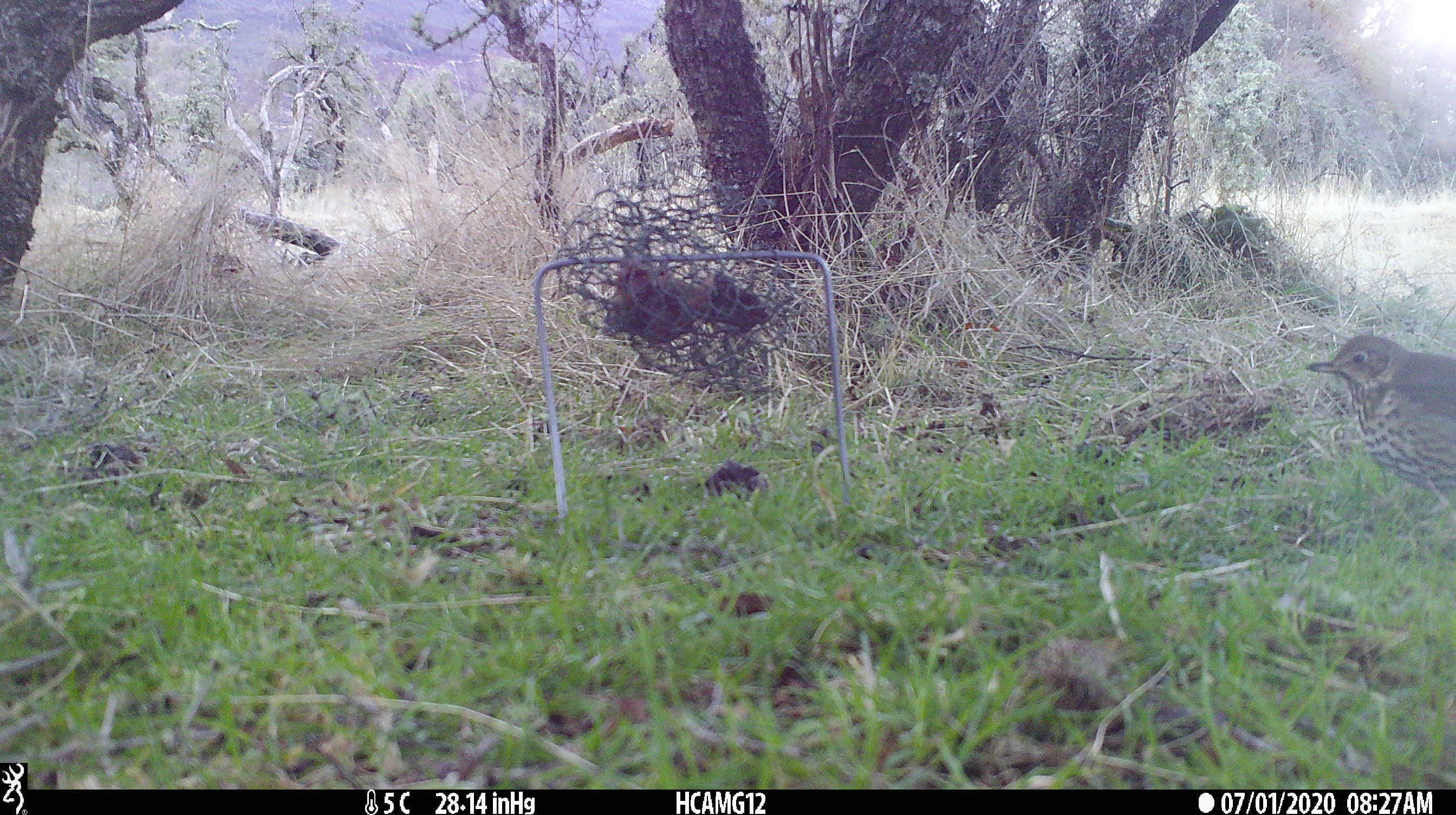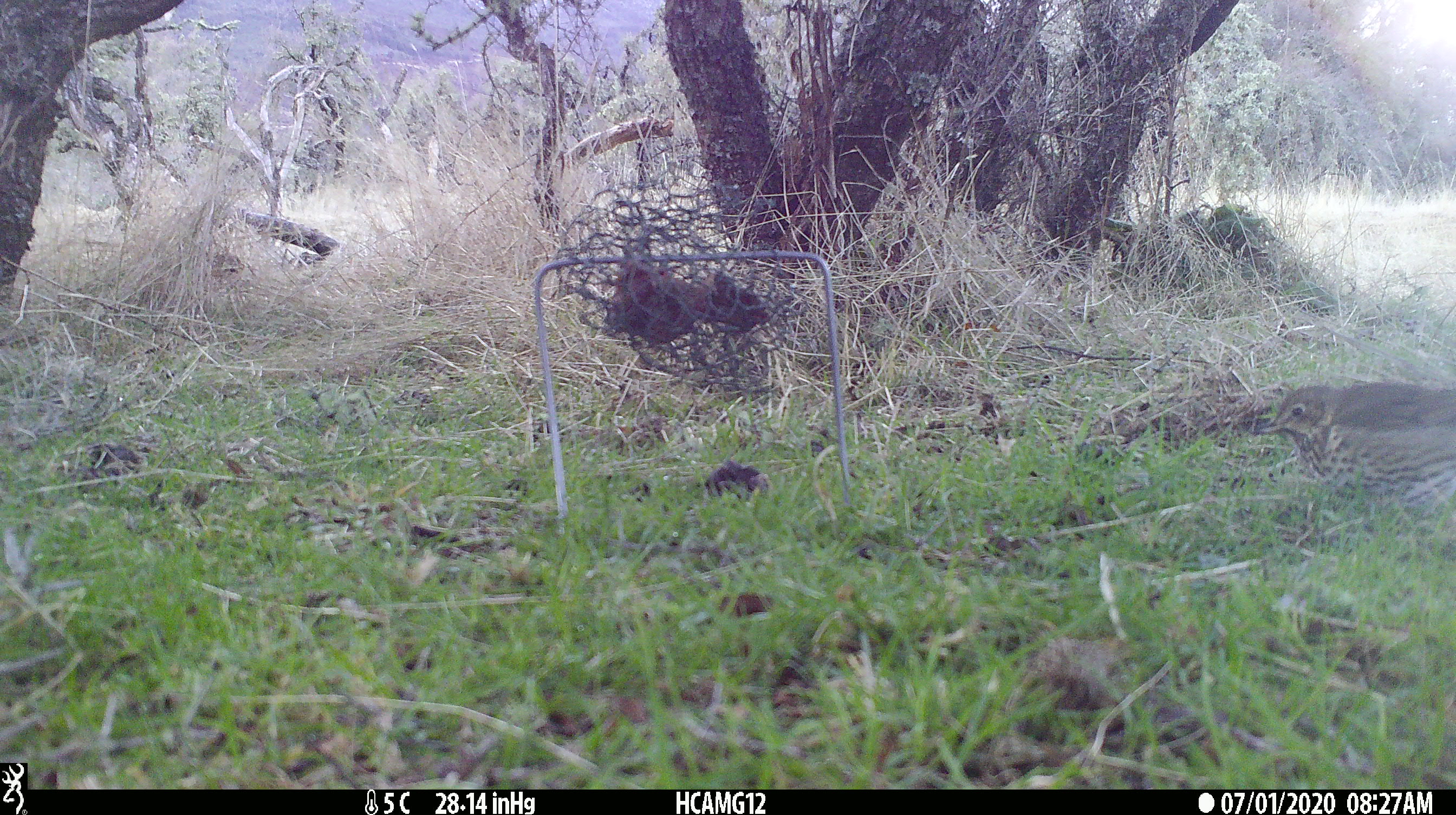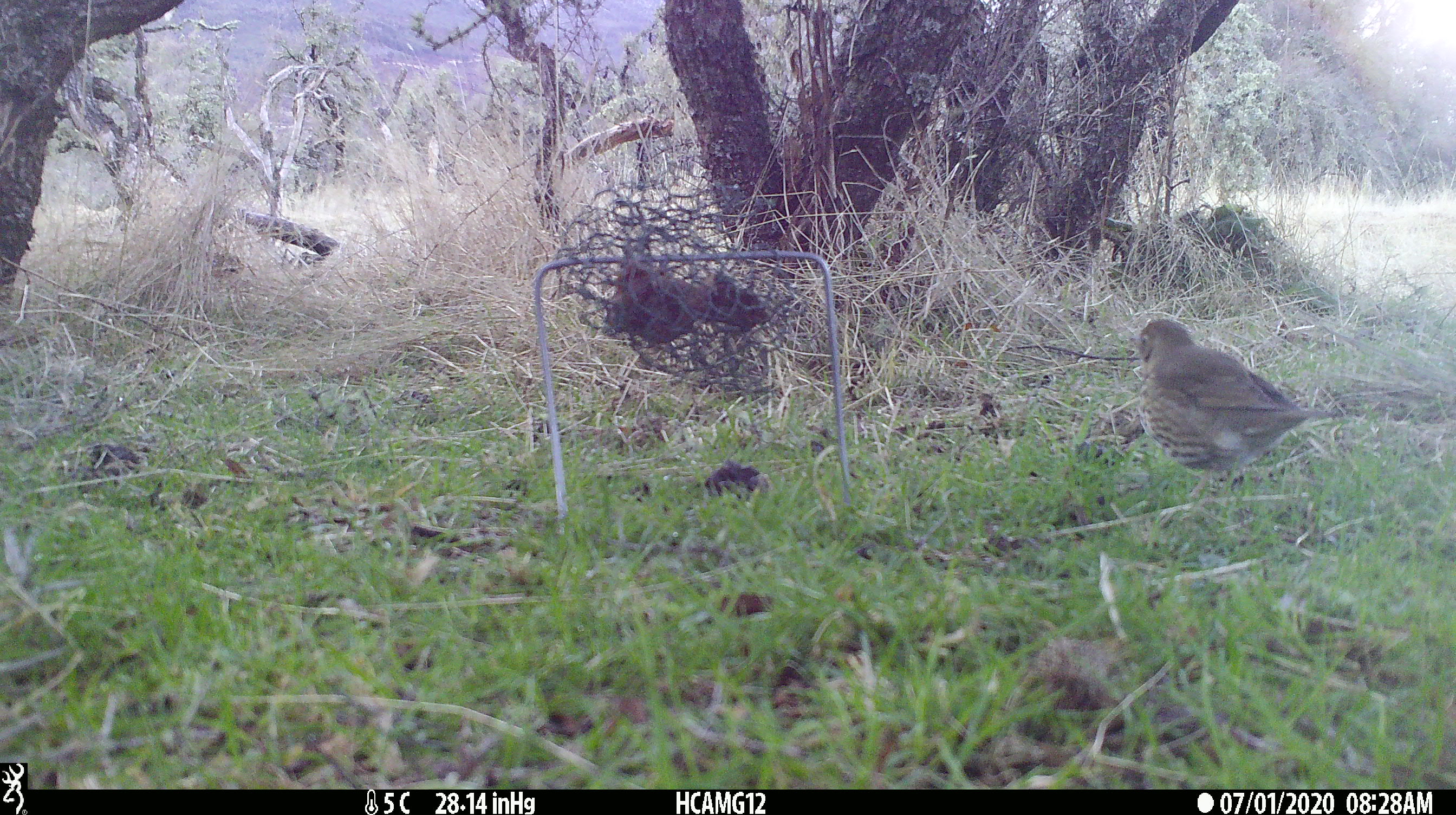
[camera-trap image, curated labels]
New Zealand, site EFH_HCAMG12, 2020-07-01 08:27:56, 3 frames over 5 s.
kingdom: Animalia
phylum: Chordata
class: Aves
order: Passeriformes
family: Turdidae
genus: Turdus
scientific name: Turdus philomelos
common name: song thrush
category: thrush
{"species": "thrush (song thrush) (Turdus philomelos)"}